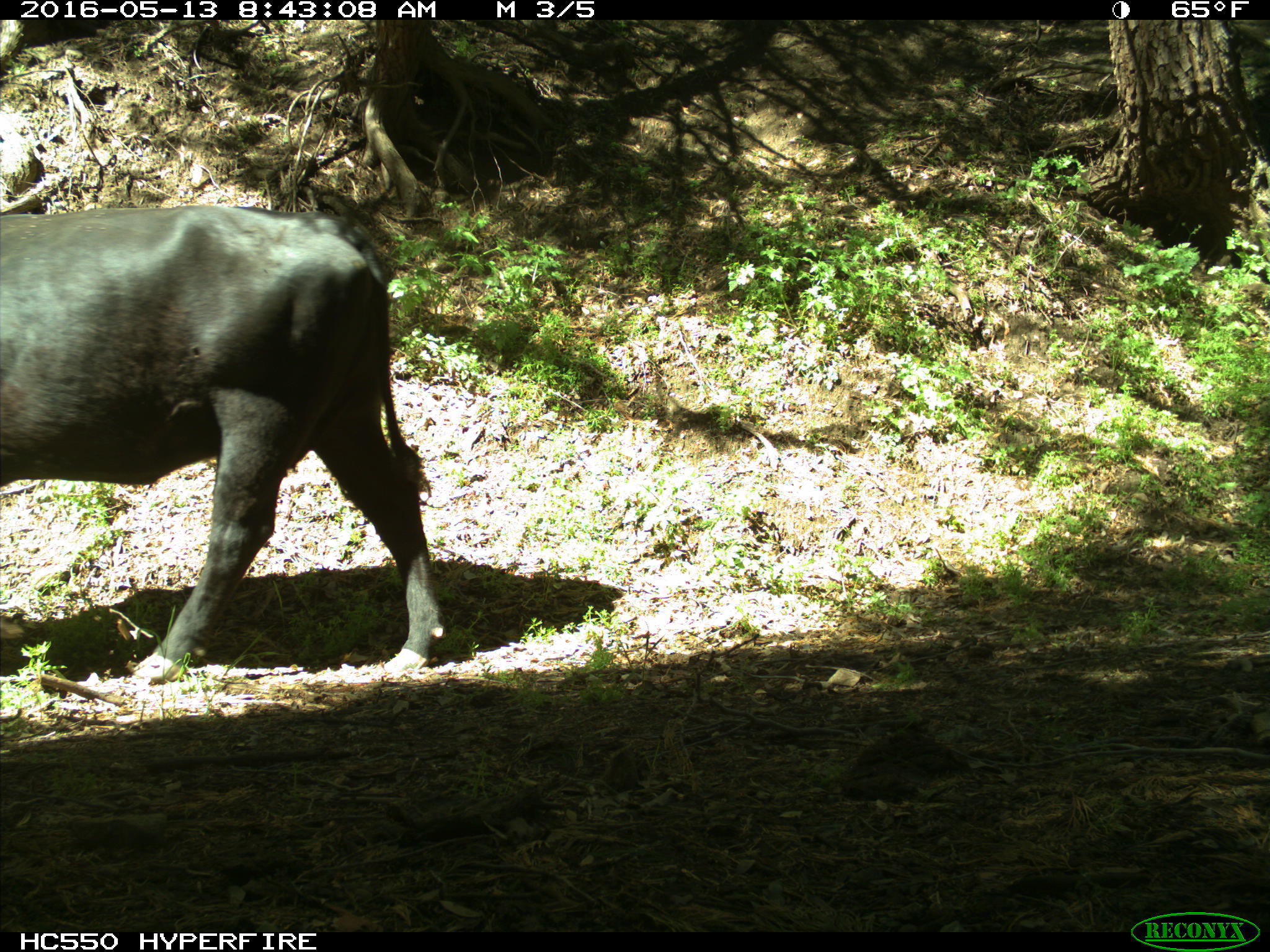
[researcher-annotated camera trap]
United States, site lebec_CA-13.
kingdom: Animalia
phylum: Chordata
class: Mammalia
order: Artiodactyla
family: Bovidae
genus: Bos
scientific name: Bos taurus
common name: domestic cow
Bos taurus (domestic cow).